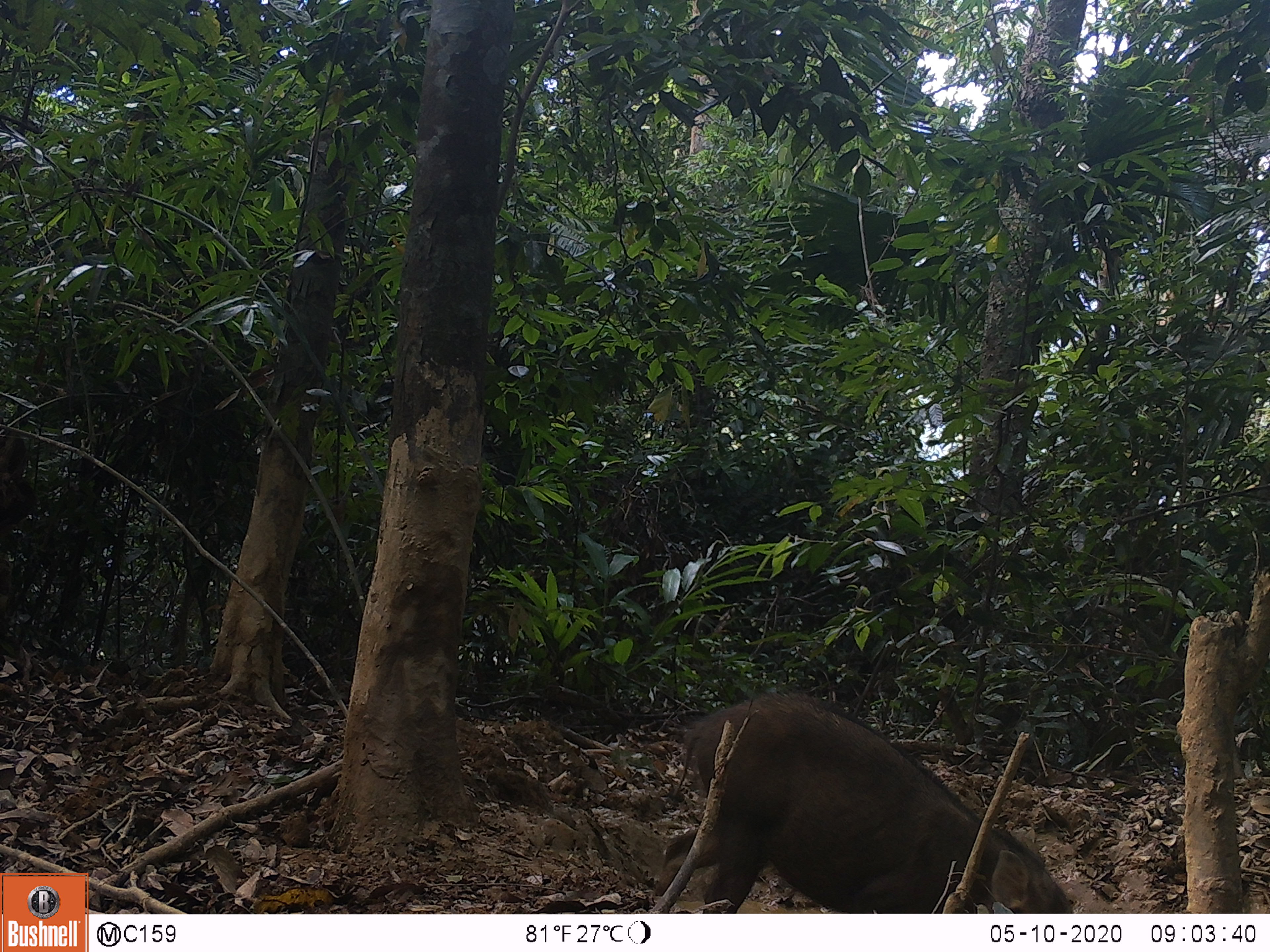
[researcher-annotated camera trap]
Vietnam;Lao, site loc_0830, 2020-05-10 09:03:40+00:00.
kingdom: Animalia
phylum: Chordata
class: Mammalia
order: Artiodactyla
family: Suidae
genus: Sus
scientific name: Sus scrofa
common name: eurasian wild pig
Eurasian wild pig (Sus scrofa). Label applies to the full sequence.